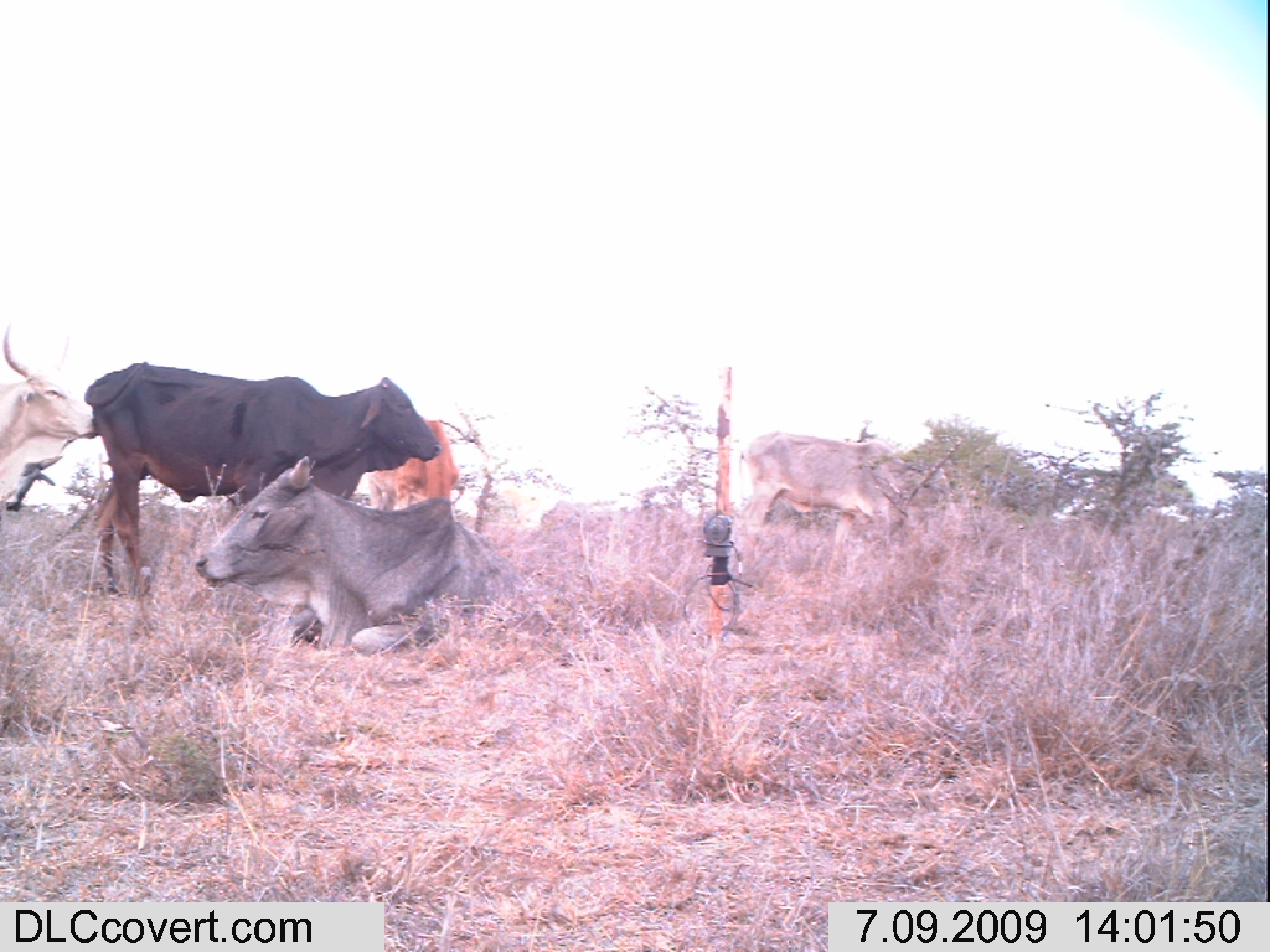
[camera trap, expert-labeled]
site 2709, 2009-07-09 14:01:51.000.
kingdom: Animalia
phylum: Chordata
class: Mammalia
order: Artiodactyla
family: Bovidae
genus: Bos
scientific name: Bos taurus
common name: domestic cattle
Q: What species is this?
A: Bos taurus (domestic cattle).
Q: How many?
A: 5.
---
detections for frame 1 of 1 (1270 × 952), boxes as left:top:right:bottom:
bos taurus: 81:358:439:598; 192:453:523:656; 739:430:944:570; 0:339:101:502; 366:417:459:509; 0:452:64:513